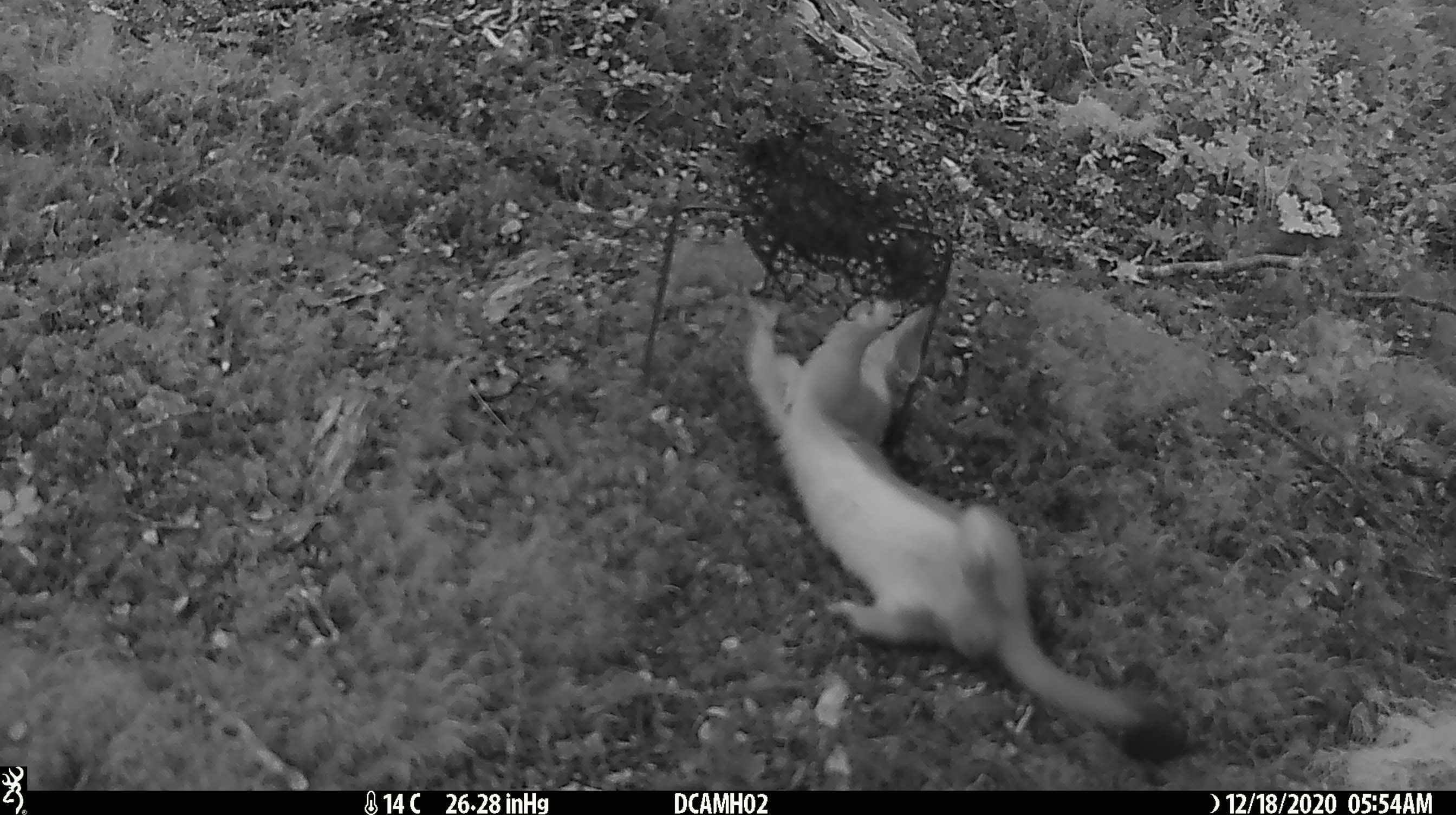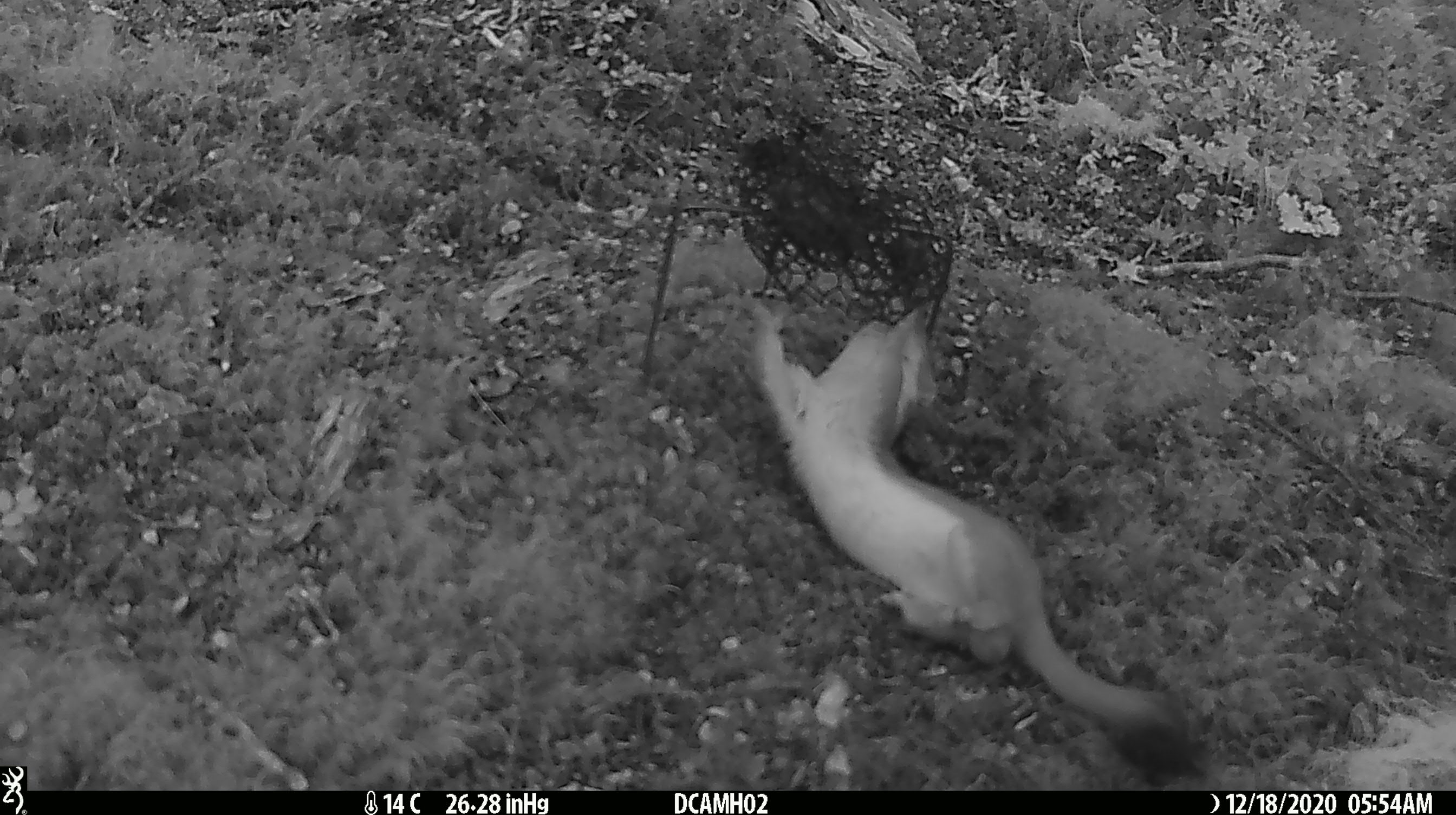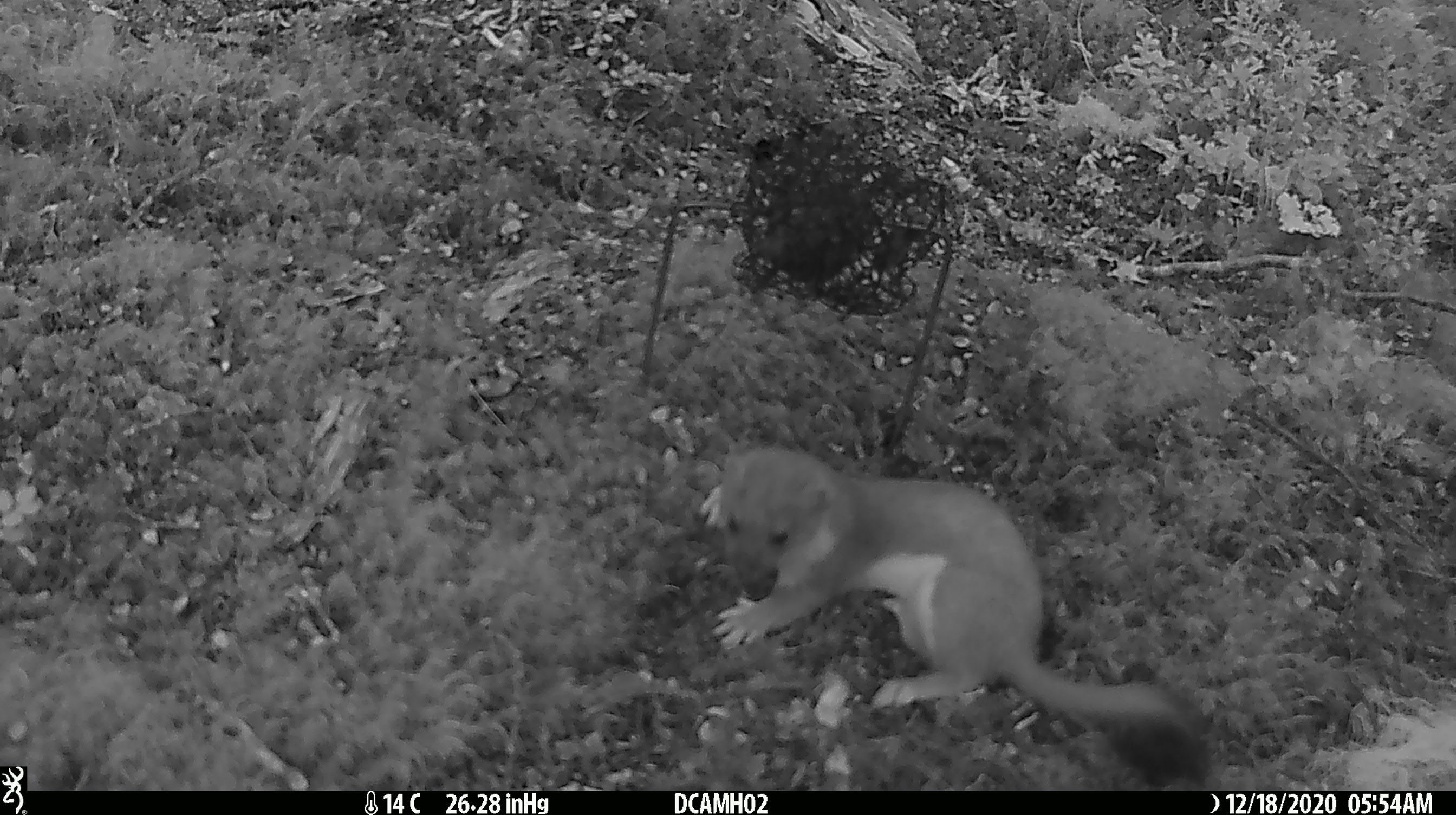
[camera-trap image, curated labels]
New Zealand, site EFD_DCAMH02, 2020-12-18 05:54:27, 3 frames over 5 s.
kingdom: Animalia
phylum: Chordata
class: Mammalia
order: Carnivora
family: Mustelidae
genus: Mustela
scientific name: Mustela erminea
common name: stoat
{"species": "stoat (Mustela erminea)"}